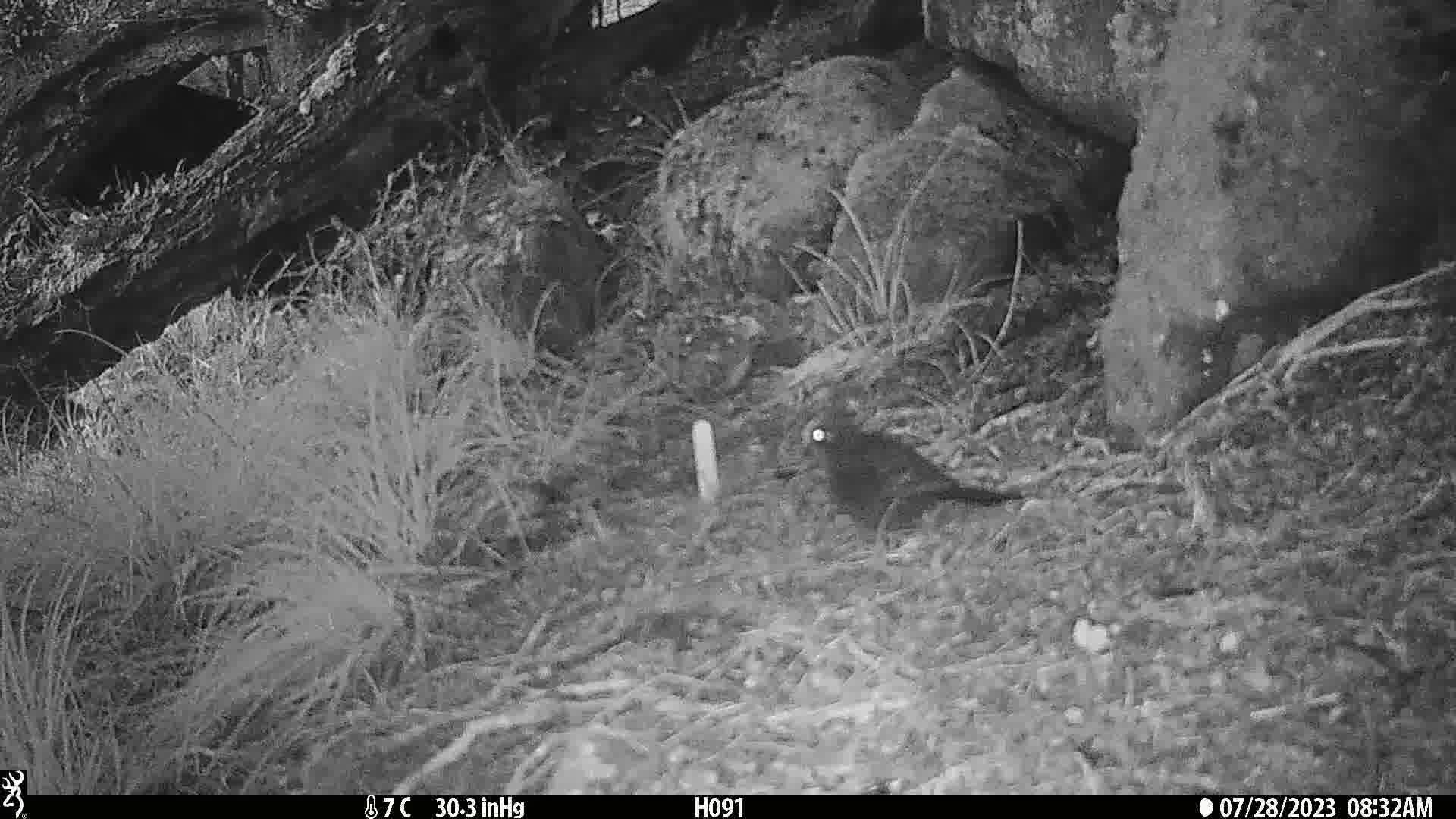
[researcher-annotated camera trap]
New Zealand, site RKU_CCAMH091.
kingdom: Animalia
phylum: Chordata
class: Aves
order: Passeriformes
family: Turdidae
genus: Turdus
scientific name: Turdus merula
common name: eurasian blackbird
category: blackbird